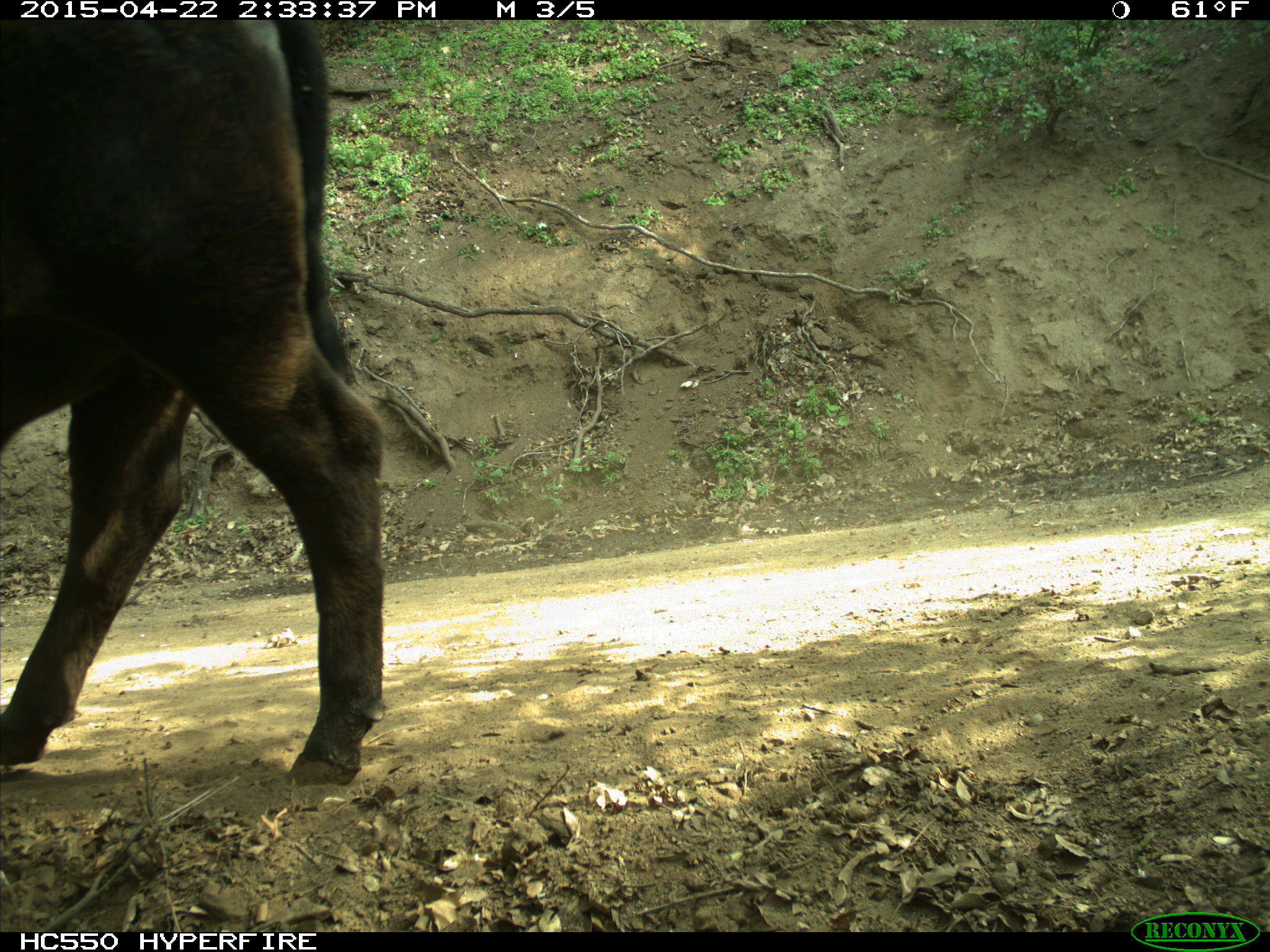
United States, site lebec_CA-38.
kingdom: Animalia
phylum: Chordata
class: Mammalia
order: Artiodactyla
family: Bovidae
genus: Bos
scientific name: Bos taurus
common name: domestic cow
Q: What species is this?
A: Bos taurus (domestic cow).